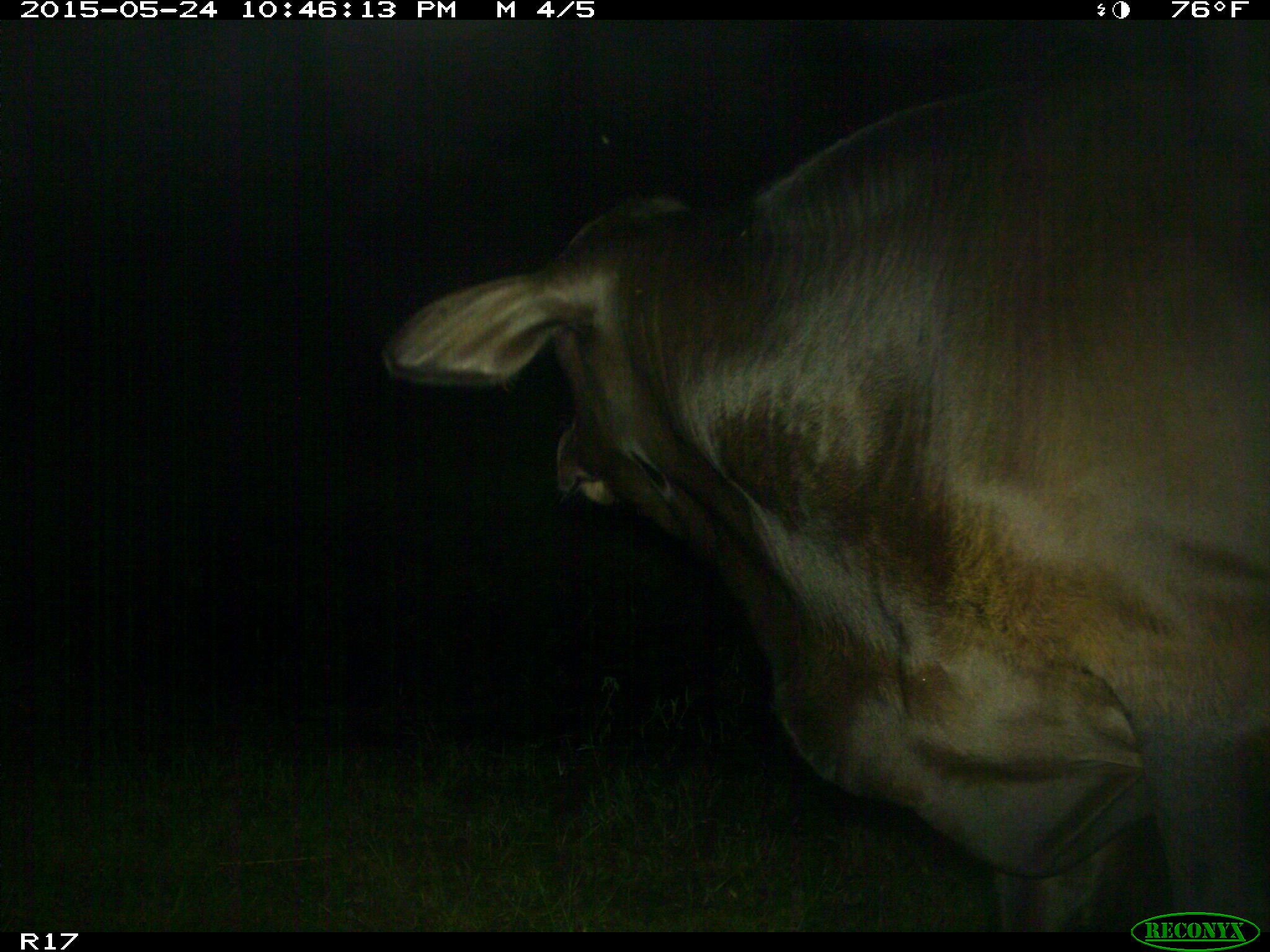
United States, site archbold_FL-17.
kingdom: Animalia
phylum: Chordata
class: Mammalia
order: Artiodactyla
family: Bovidae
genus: Bos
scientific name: Bos taurus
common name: domestic cow